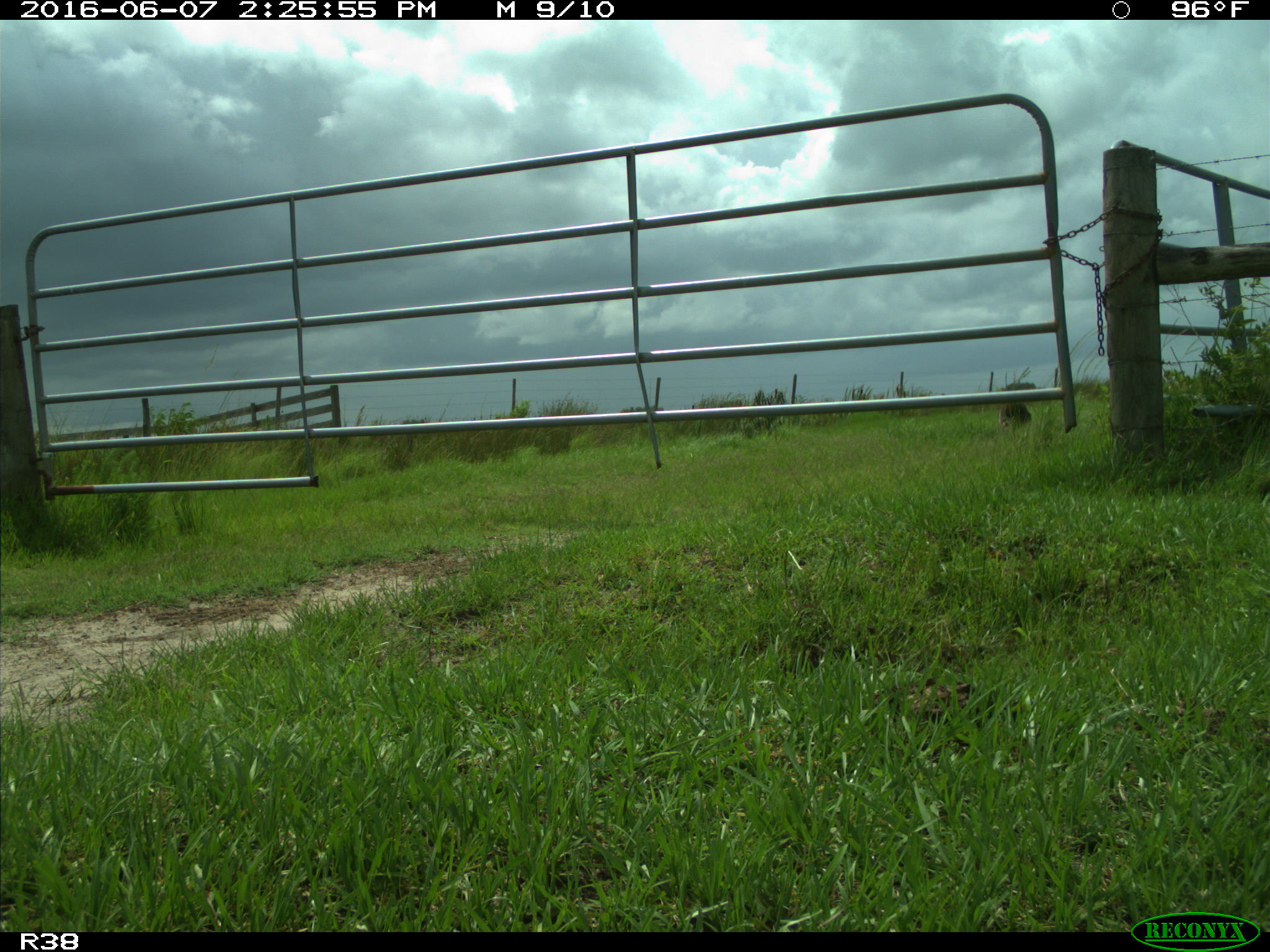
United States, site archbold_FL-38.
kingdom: Animalia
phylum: Chordata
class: Mammalia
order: Carnivora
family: Procyonidae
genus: Procyon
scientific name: Procyon lotor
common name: common raccoon